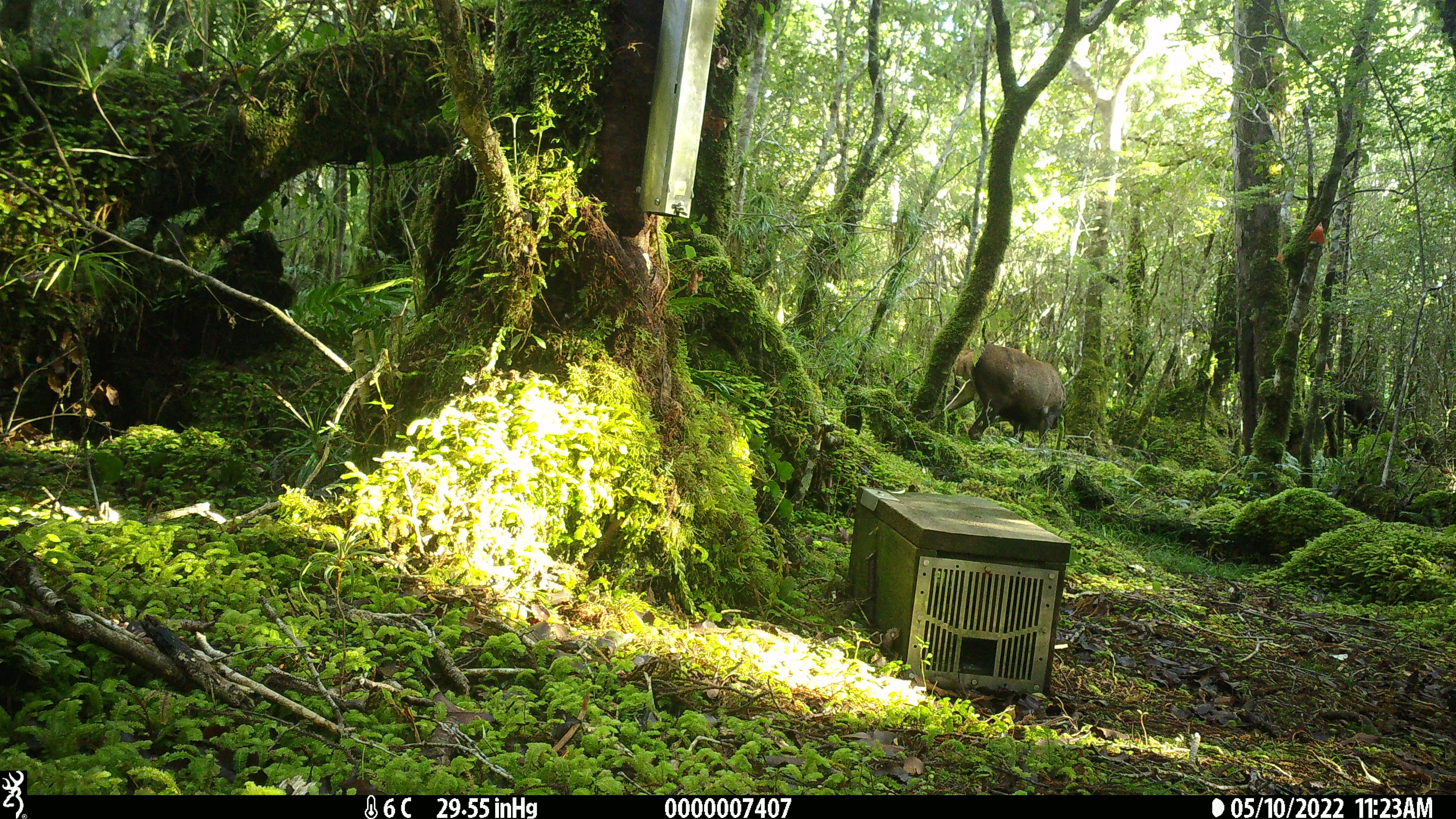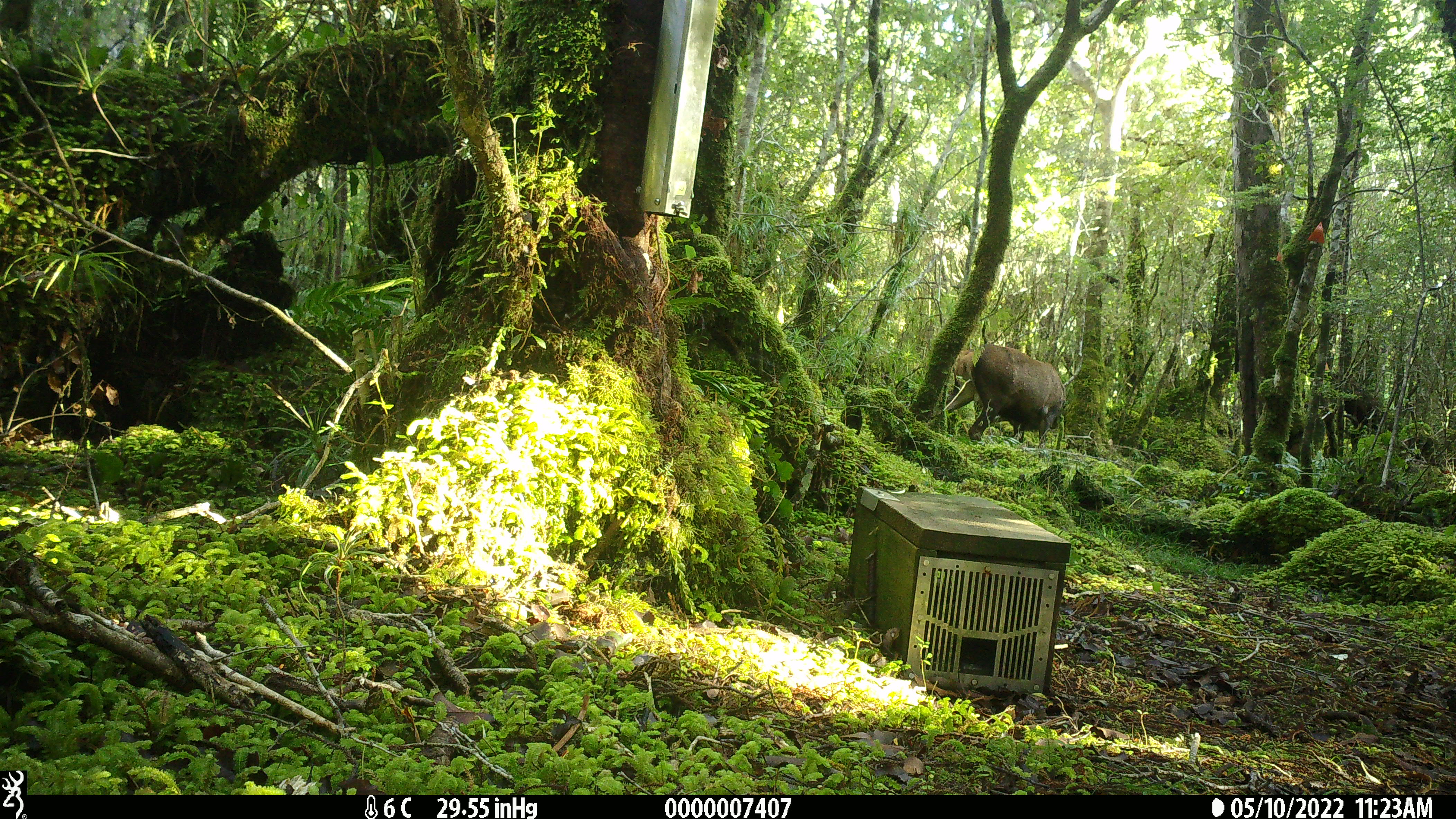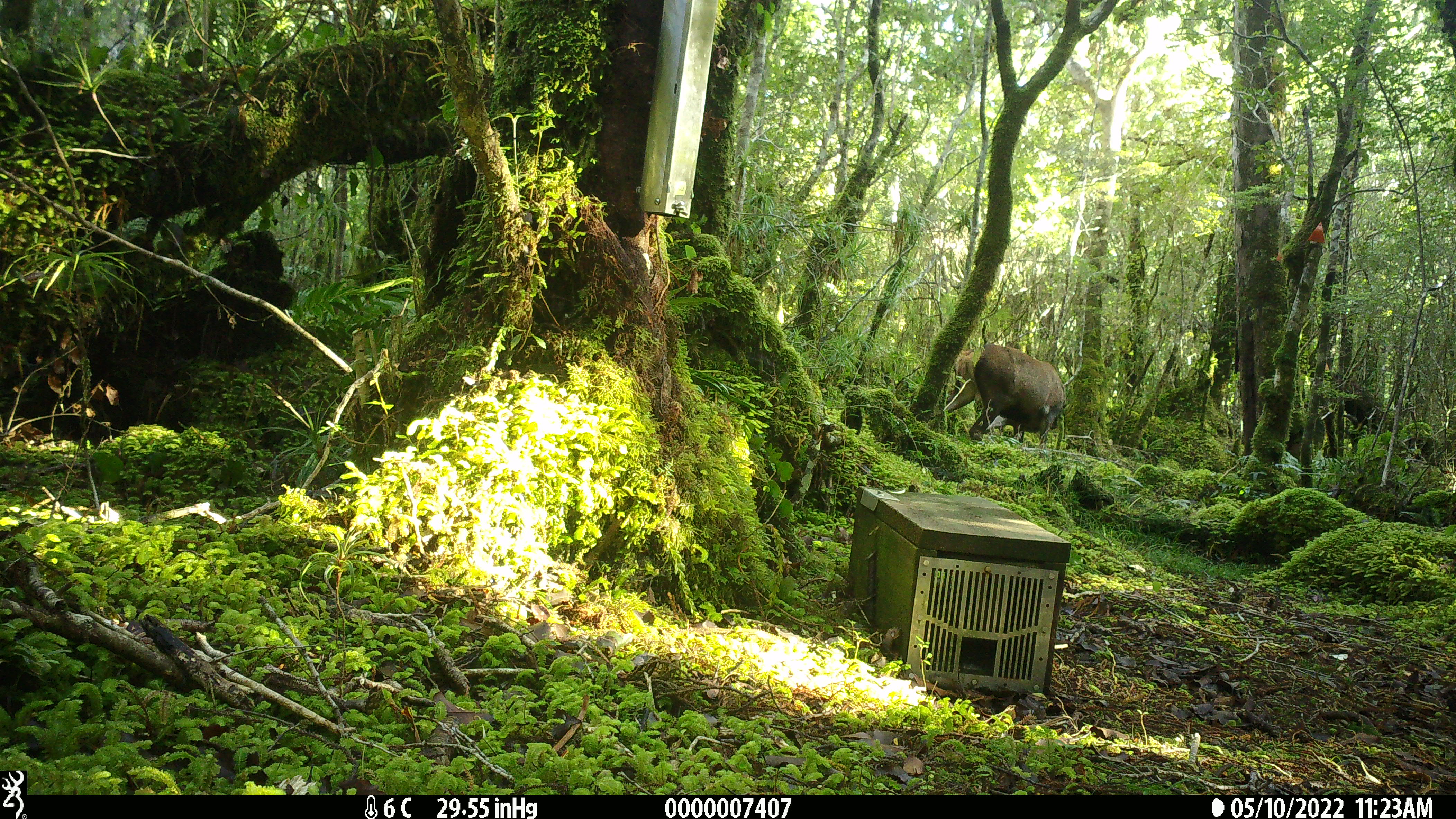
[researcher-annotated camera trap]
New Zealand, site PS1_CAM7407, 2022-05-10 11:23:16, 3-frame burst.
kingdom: Animalia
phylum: Chordata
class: Mammalia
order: Artiodactyla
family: Cervidae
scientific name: Cervidae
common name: deer